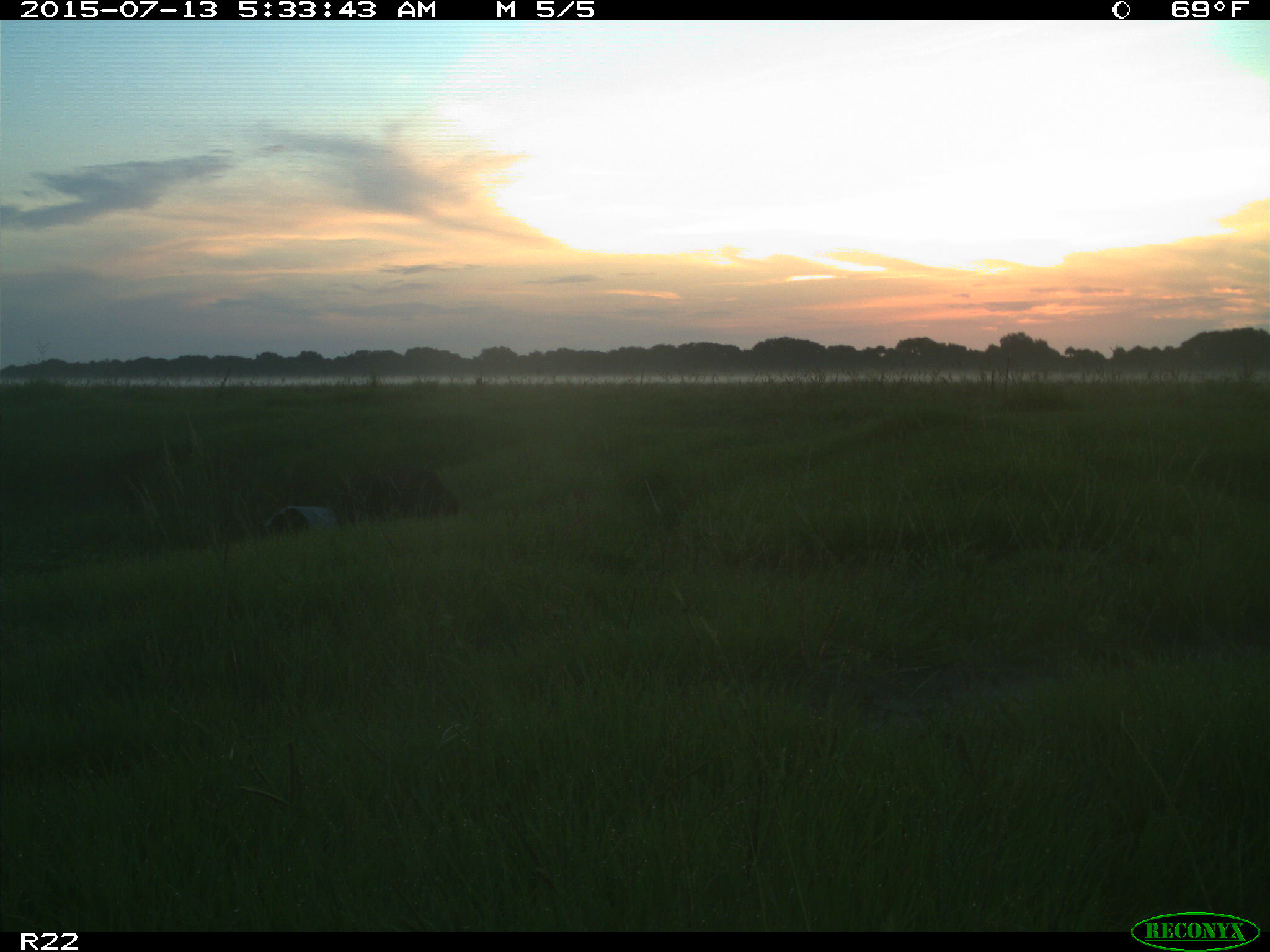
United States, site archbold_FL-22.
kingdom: Animalia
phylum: Chordata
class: Mammalia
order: Artiodactyla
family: Bovidae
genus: Bos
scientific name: Bos taurus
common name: domestic cow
Bos taurus (domestic cow).